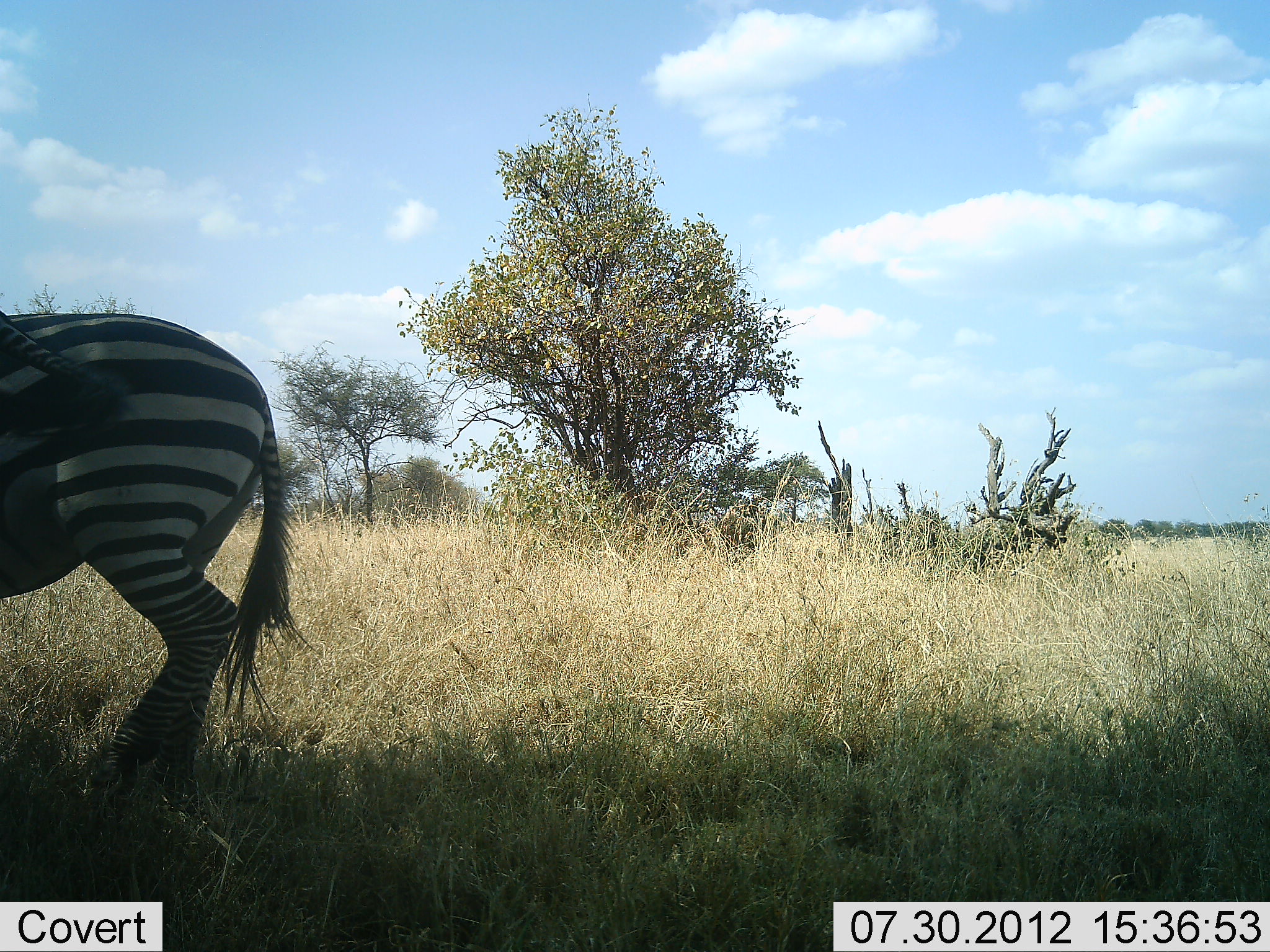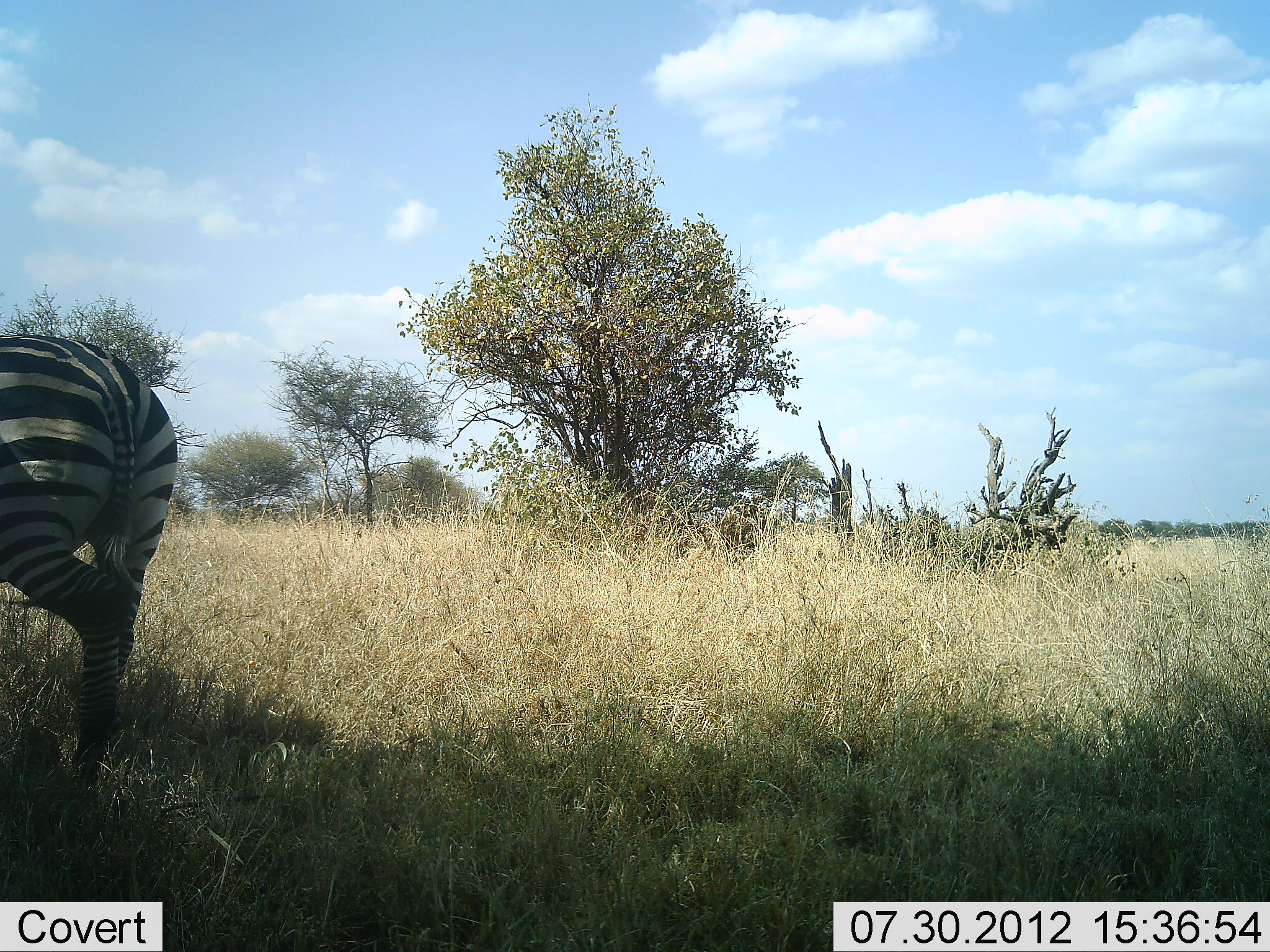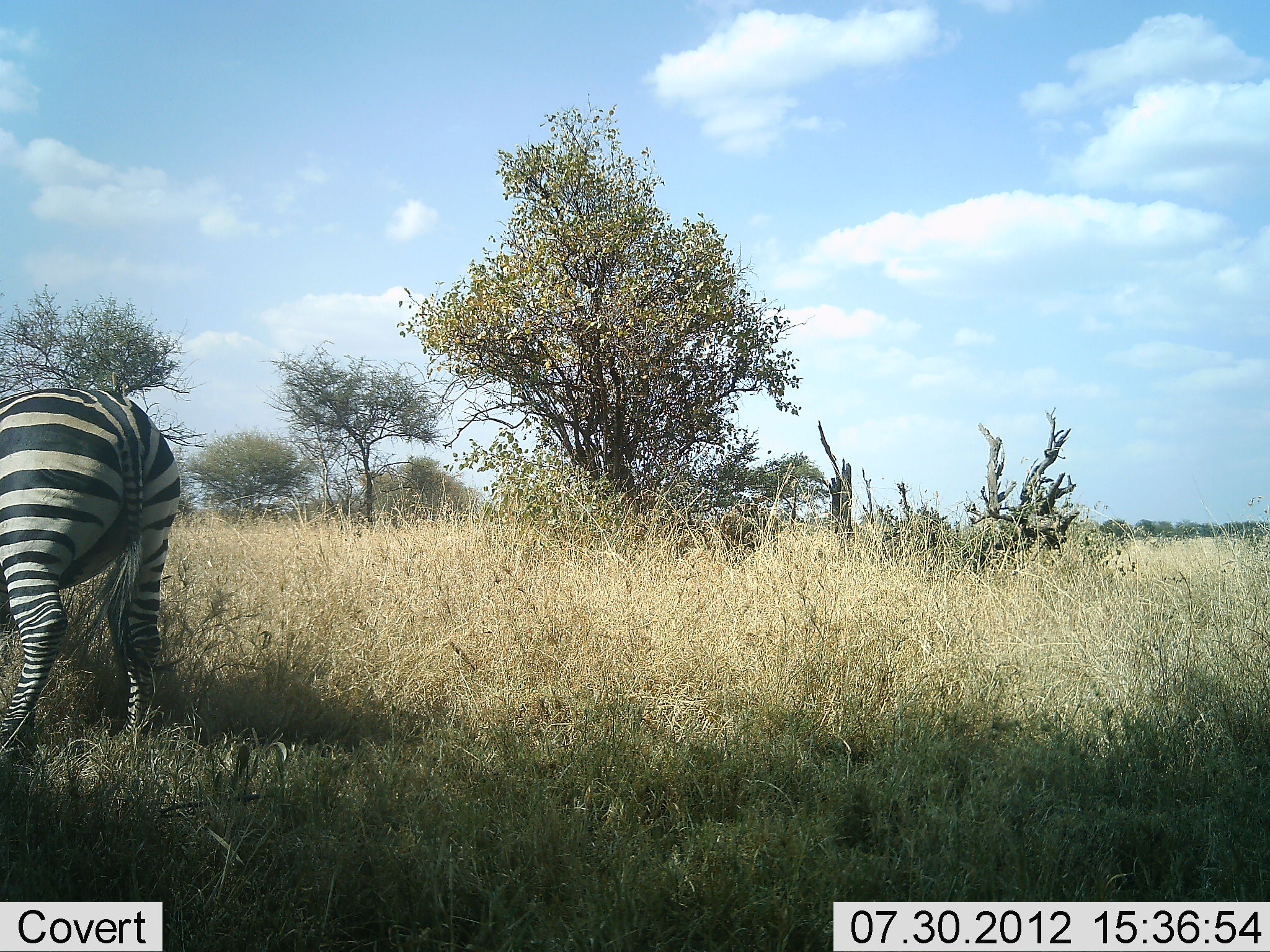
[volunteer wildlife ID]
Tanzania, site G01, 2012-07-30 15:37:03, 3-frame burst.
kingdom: Animalia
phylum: Chordata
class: Mammalia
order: Perissodactyla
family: Equidae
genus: Equus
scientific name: Equus quagga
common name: plains zebra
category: zebra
Zebra (plains zebra) (Equus quagga), count 1. Behavior (volunteer vote fractions): standing 10%, resting 0%, moving 90%, interacting 0%. Young present (vote fraction): 0%. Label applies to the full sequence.